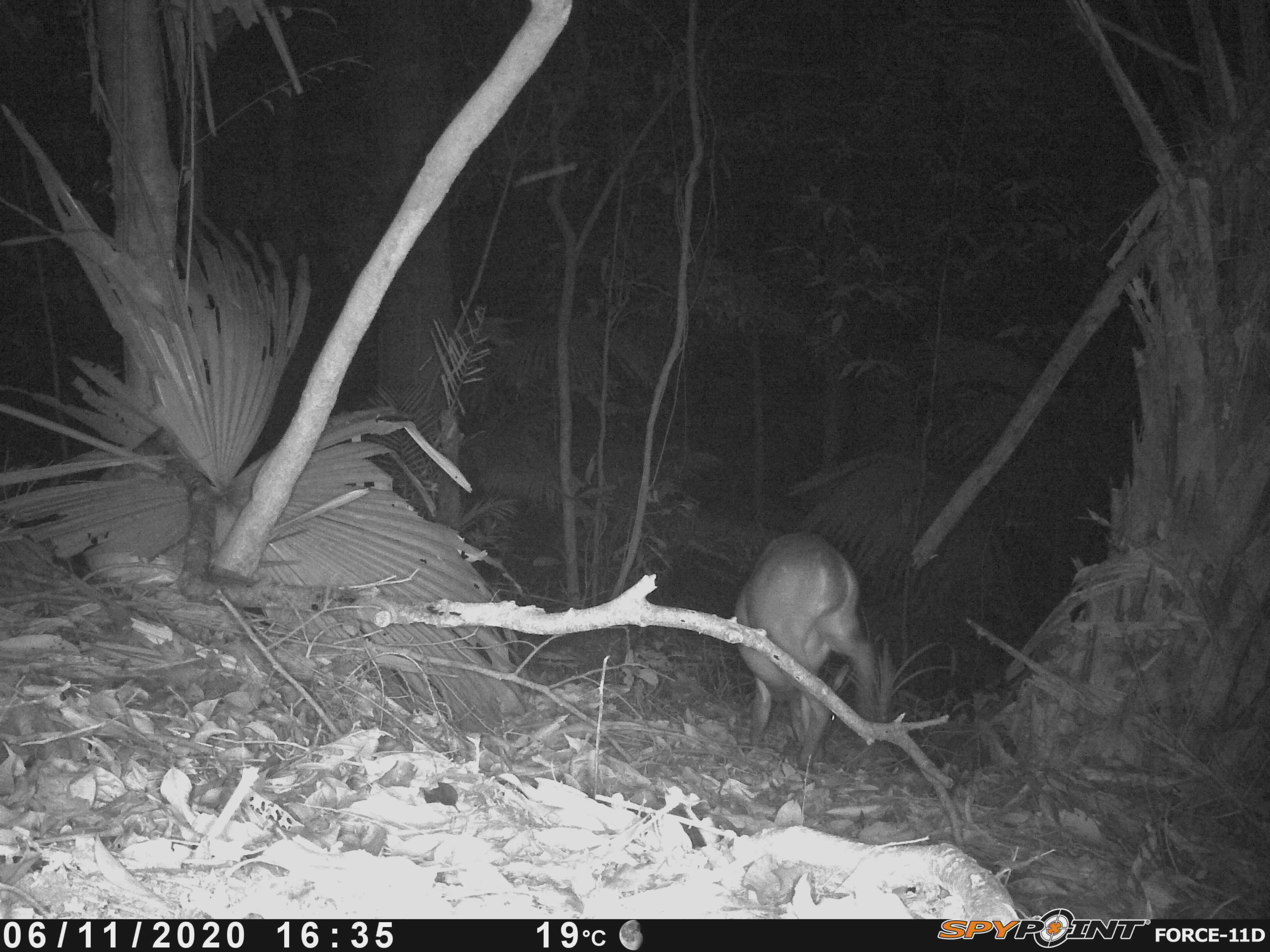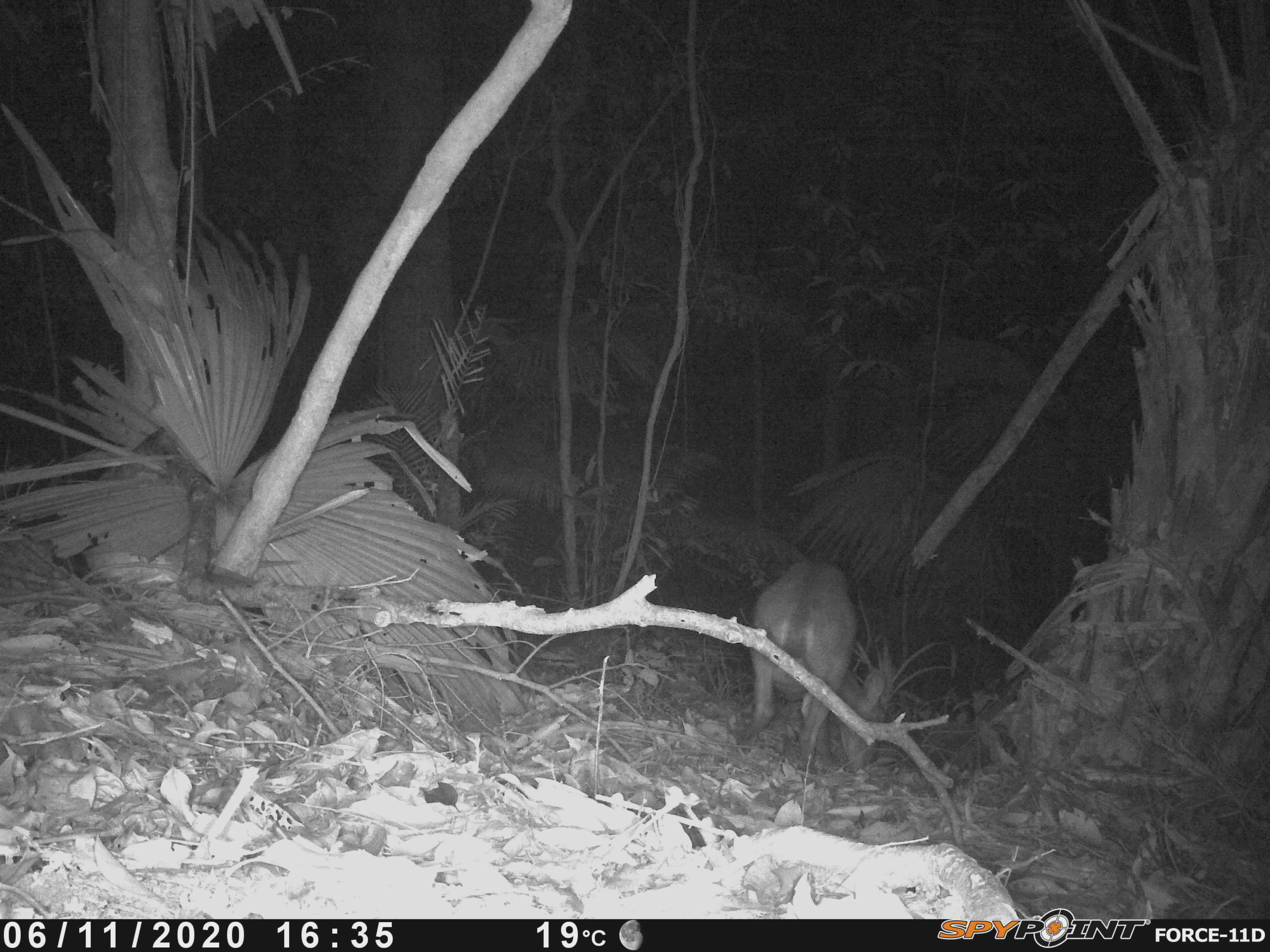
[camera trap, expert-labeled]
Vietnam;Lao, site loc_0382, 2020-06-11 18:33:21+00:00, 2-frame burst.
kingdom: Animalia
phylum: Chordata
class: Mammalia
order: Artiodactyla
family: Cervidae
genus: Muntiacus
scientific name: Muntiacus vuquangensis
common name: large-antlered muntjac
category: large antlered muntjac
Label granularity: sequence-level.